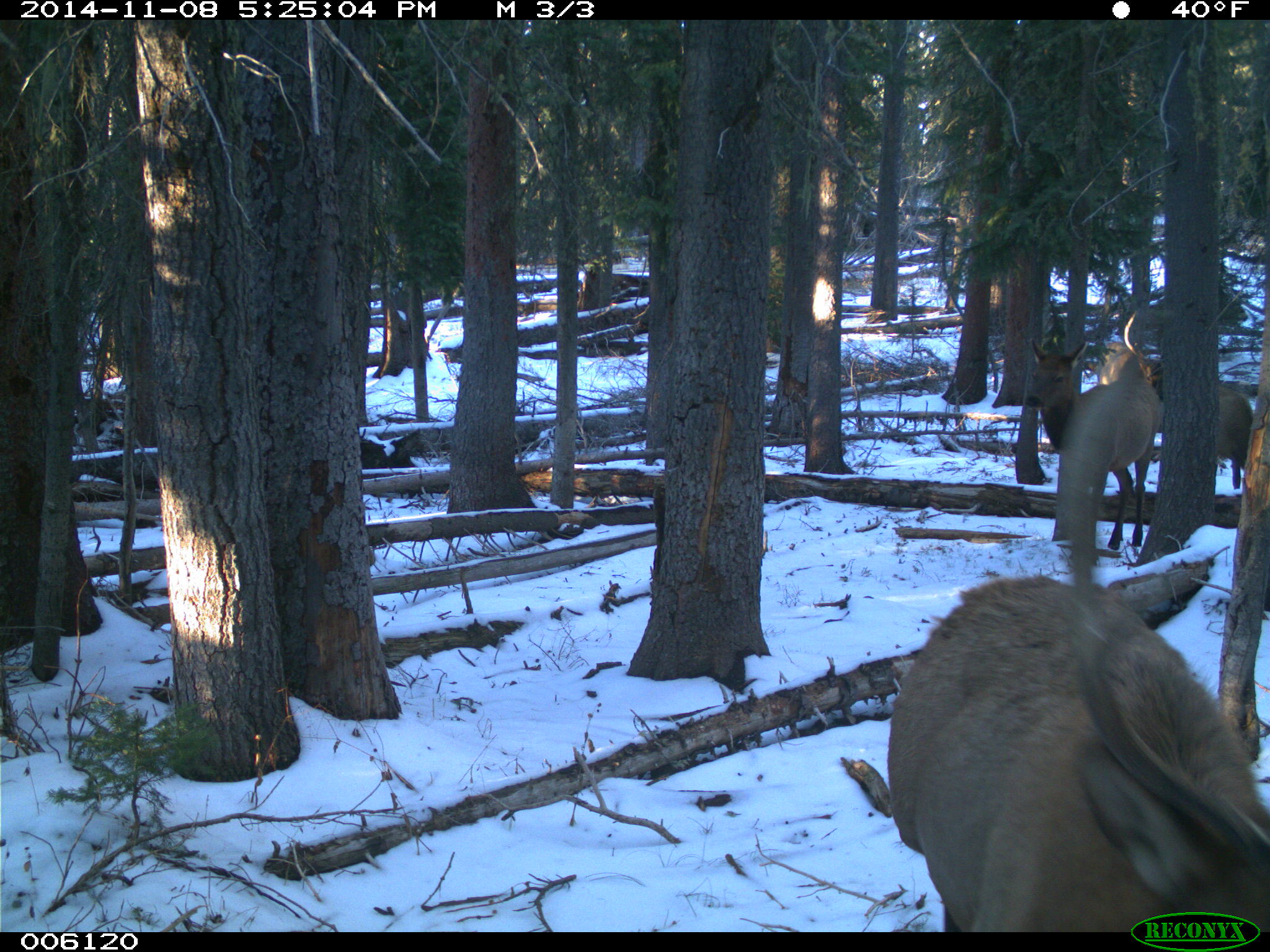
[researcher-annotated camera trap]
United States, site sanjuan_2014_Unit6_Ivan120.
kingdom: Animalia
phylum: Chordata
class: Mammalia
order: Artiodactyla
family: Cervidae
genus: Cervus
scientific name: Cervus elaphus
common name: red deer